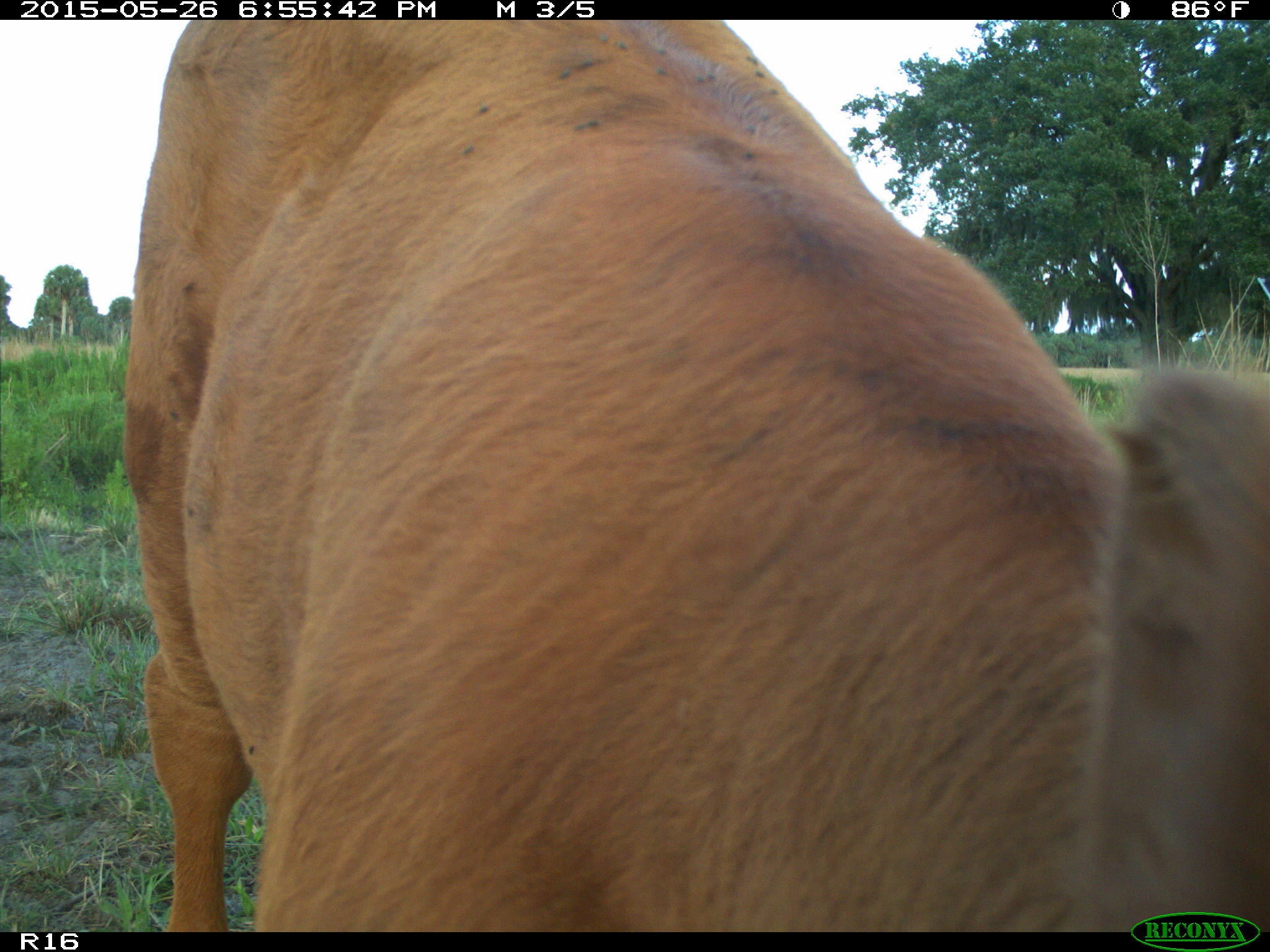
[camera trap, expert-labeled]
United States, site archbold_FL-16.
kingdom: Animalia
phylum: Chordata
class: Mammalia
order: Artiodactyla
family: Bovidae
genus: Bos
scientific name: Bos taurus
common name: domestic cow